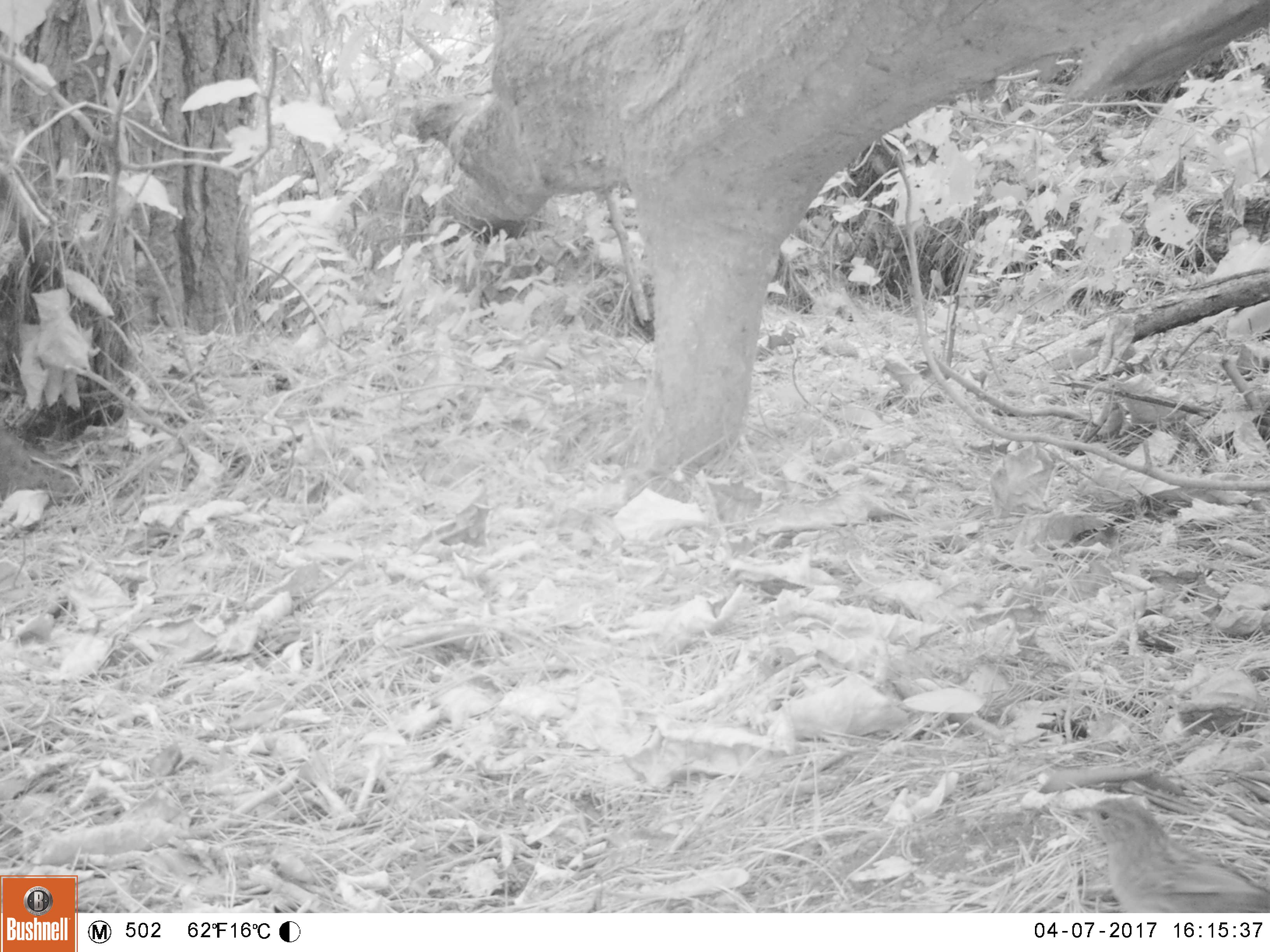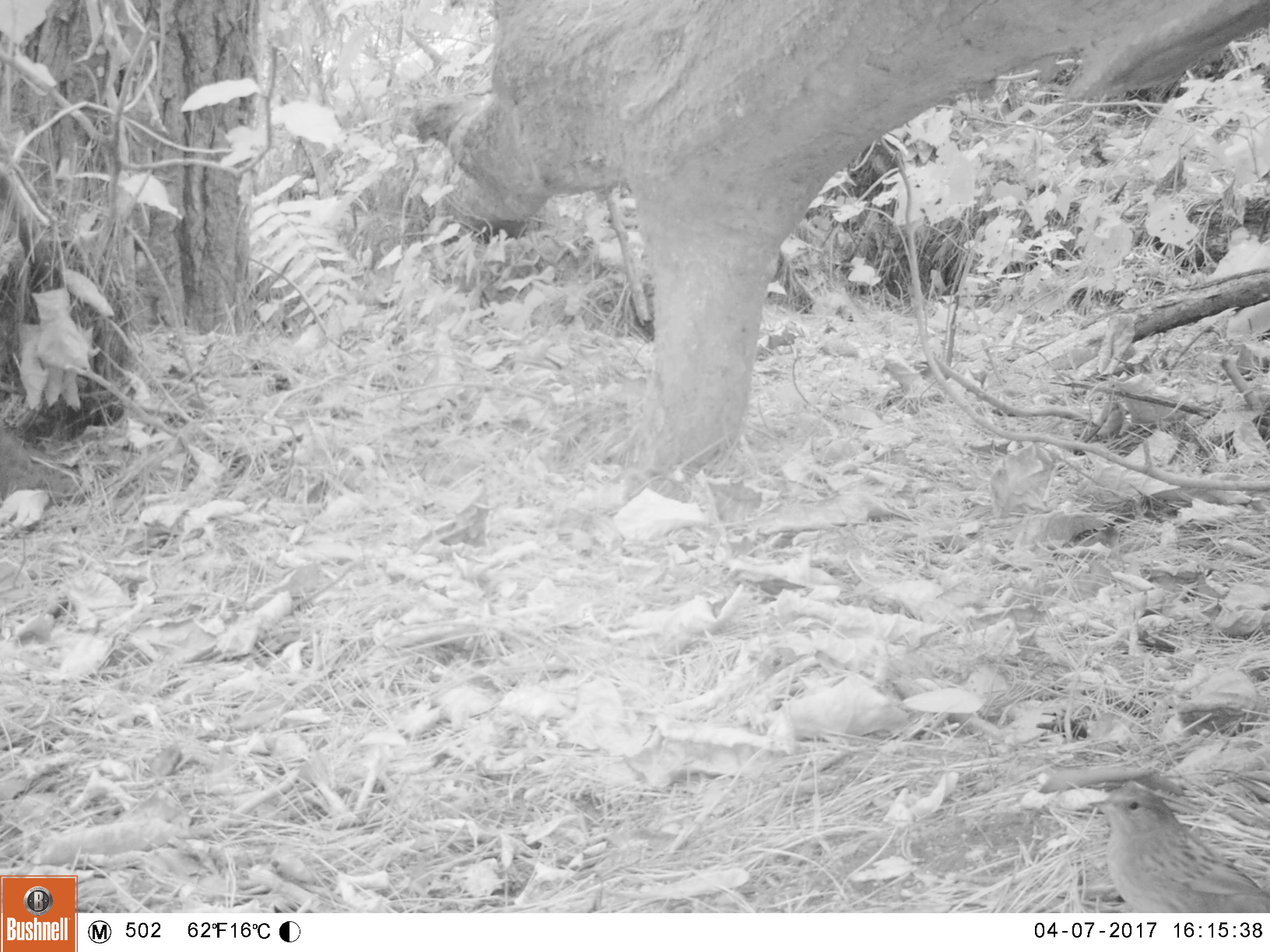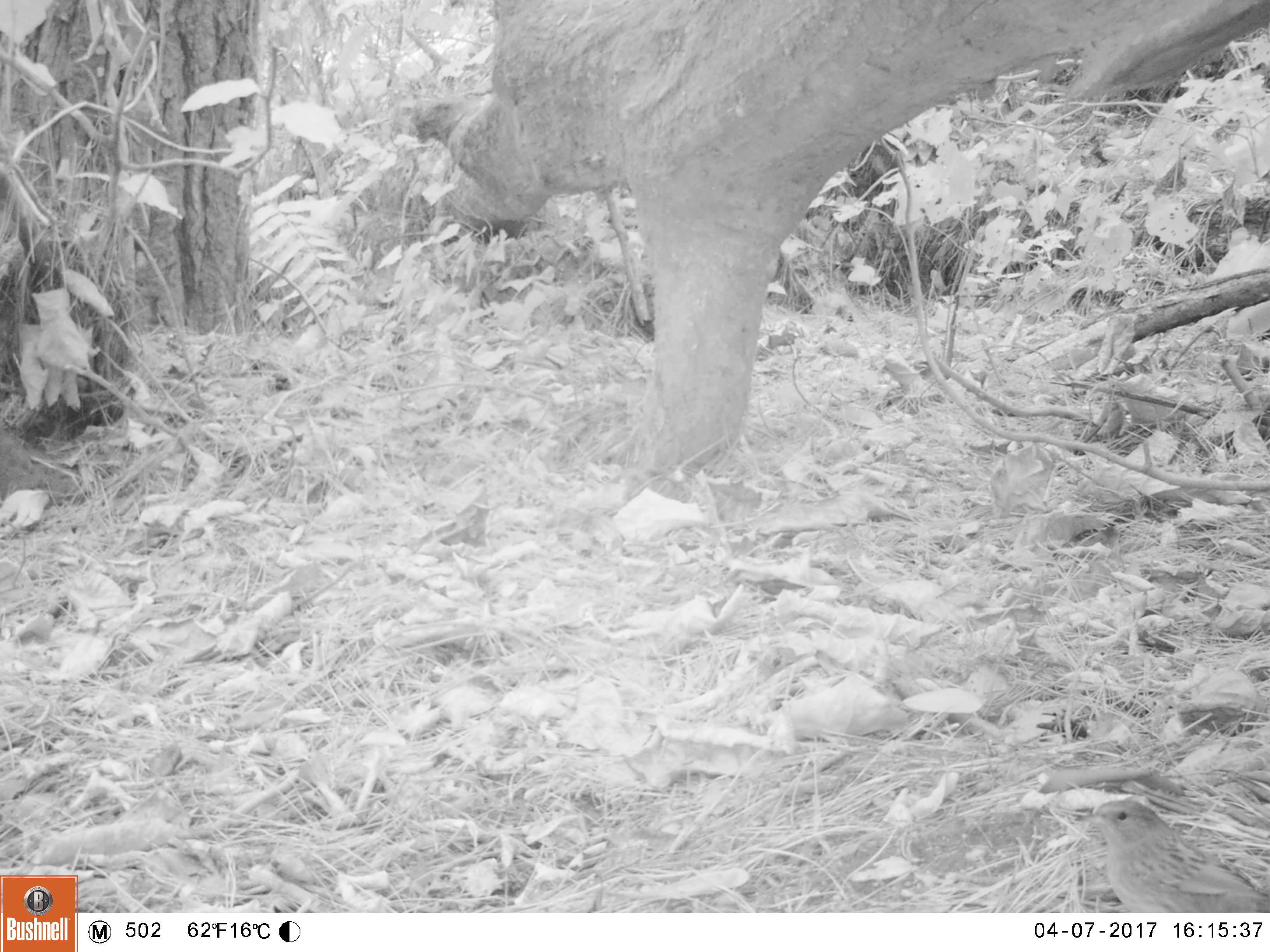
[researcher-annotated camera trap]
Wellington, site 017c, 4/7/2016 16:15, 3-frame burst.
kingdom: Animalia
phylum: Chordata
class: Aves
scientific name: Aves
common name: bird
Bird (Aves).